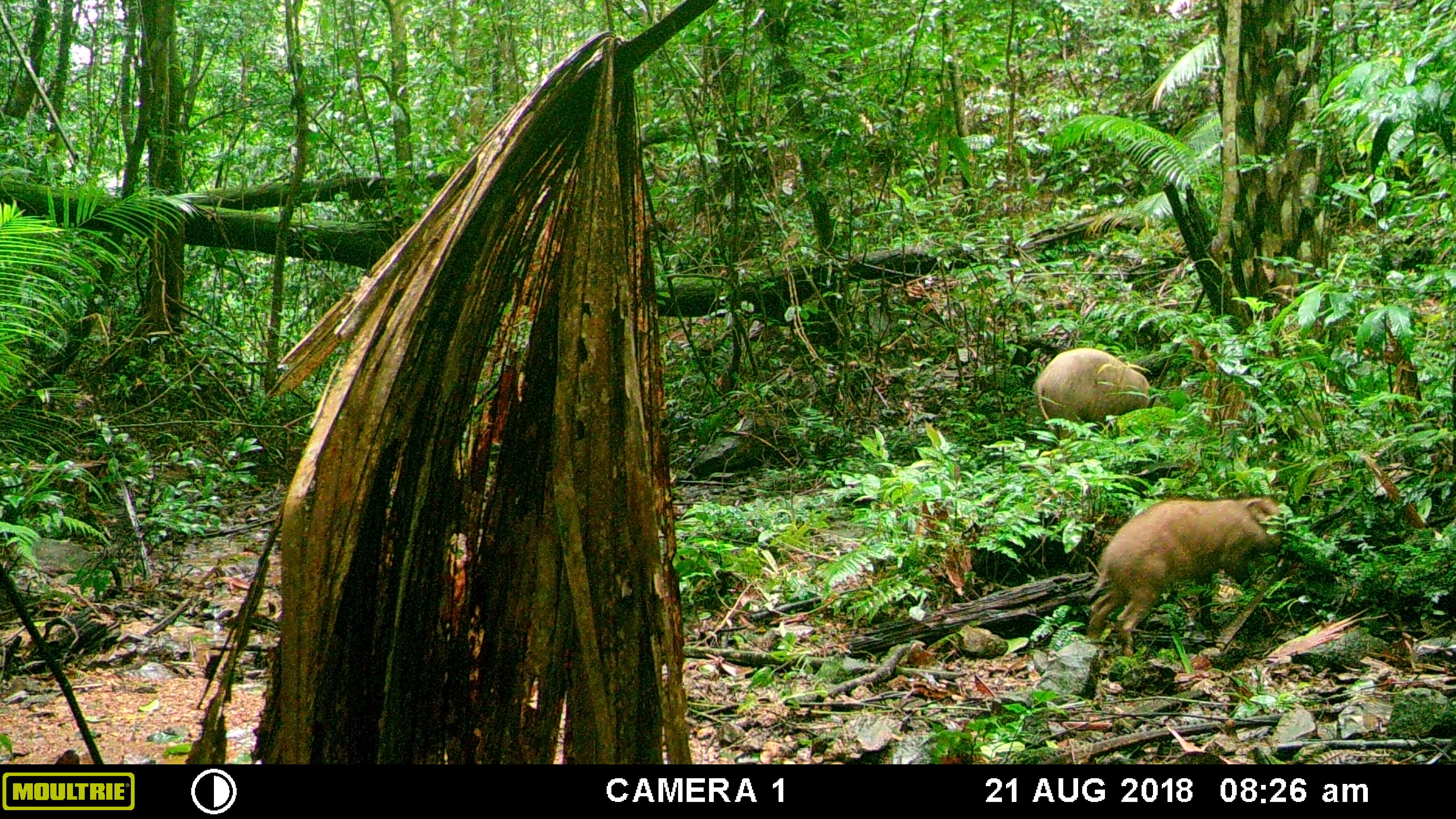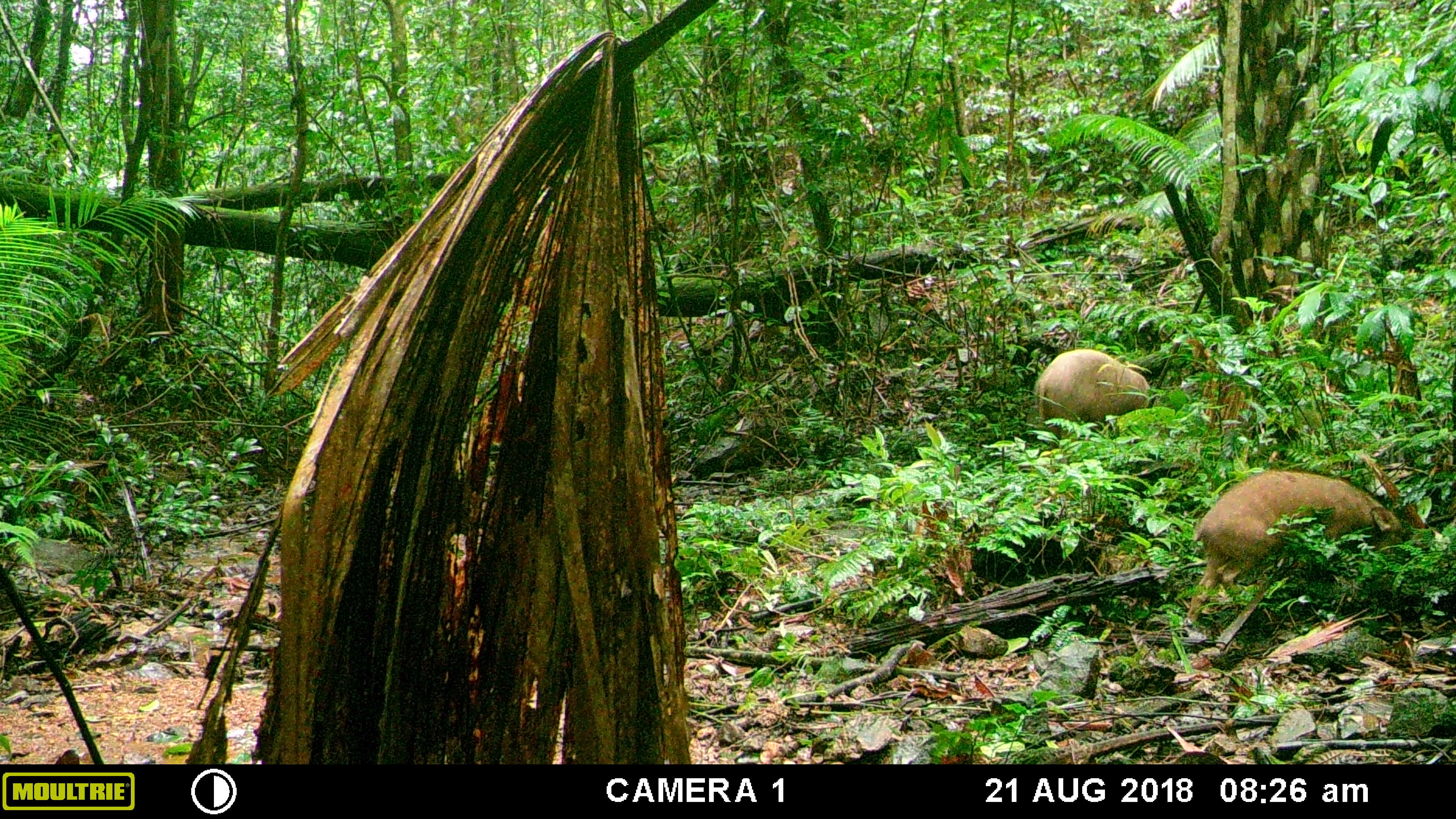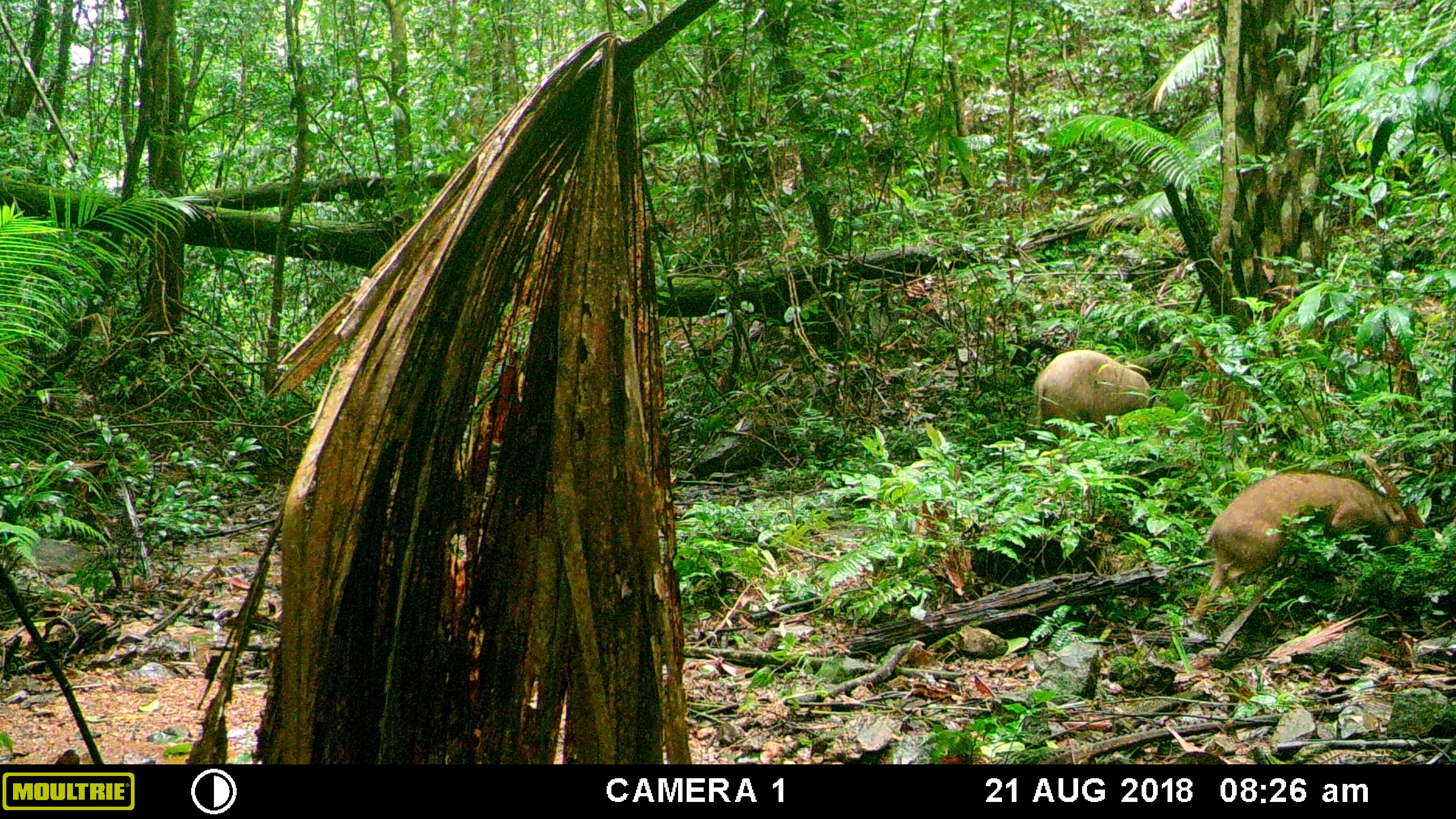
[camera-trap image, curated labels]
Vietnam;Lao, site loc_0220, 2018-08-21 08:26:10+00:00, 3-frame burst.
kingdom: Animalia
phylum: Chordata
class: Mammalia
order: Artiodactyla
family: Suidae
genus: Sus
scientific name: Sus scrofa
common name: eurasian wild pig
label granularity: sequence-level